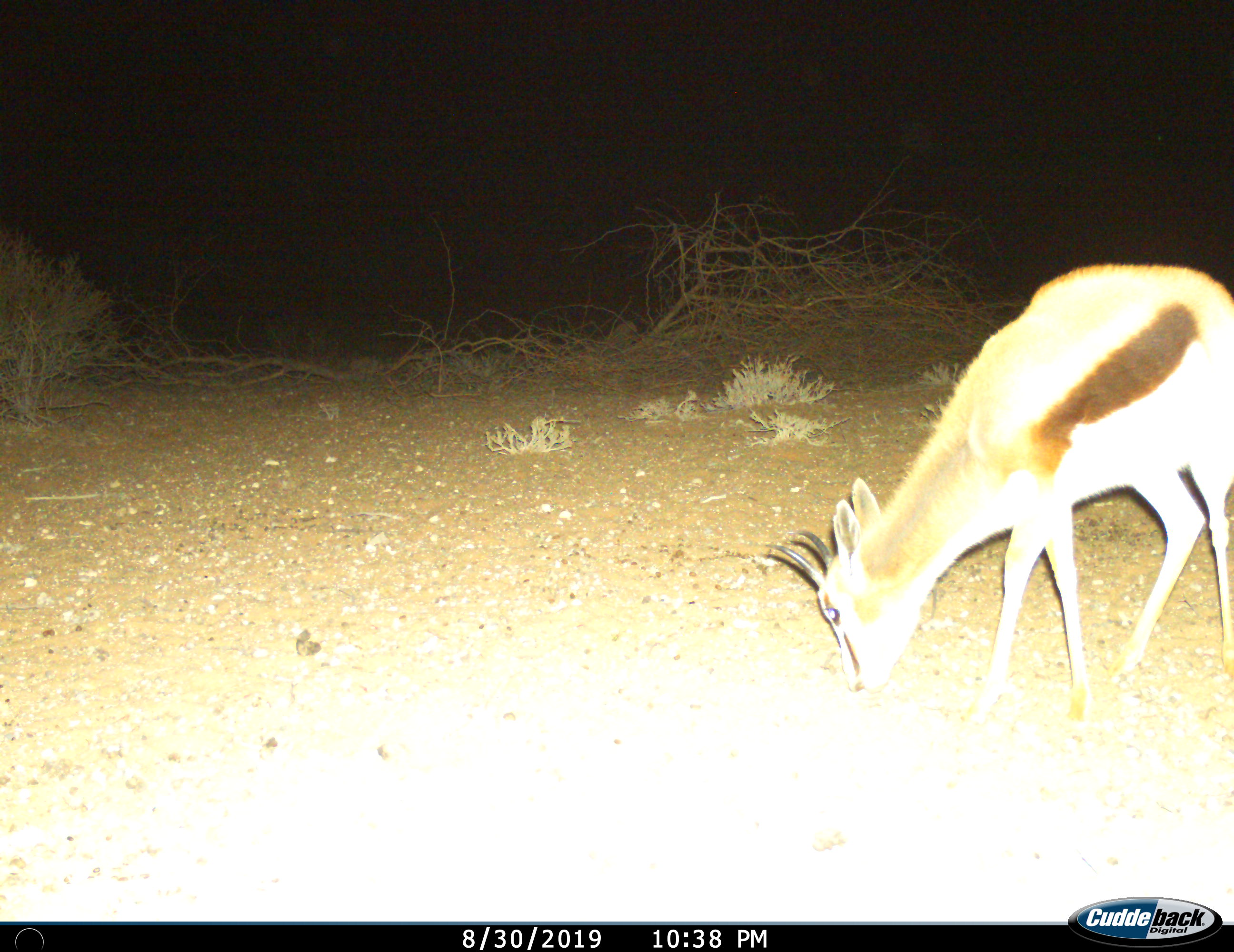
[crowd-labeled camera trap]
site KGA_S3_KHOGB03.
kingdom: Animalia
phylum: Chordata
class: Mammalia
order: Artiodactyla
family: Bovidae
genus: Antidorcas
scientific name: Antidorcas marsupialis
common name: springbok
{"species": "springbok (Antidorcas marsupialis)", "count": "1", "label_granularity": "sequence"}